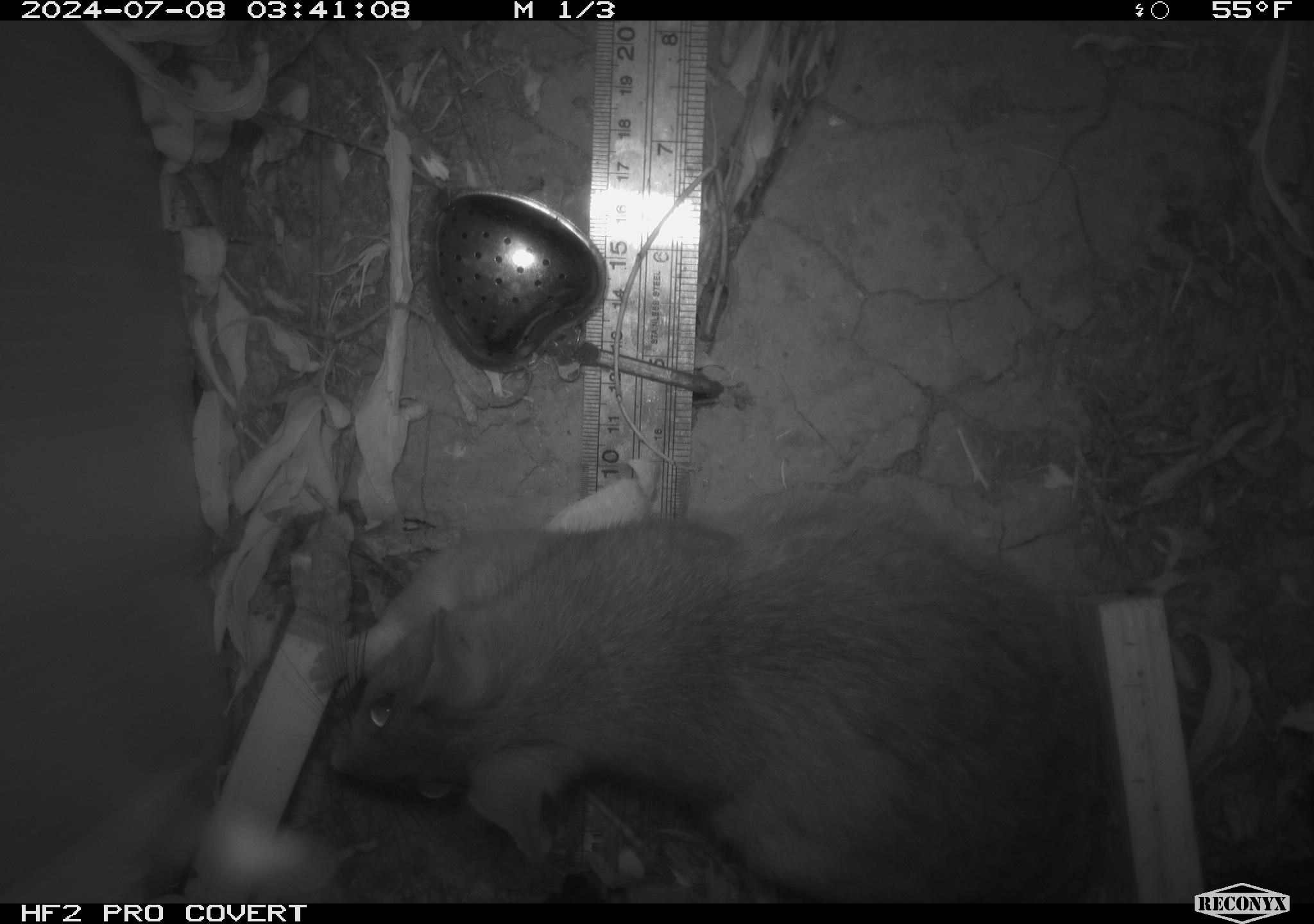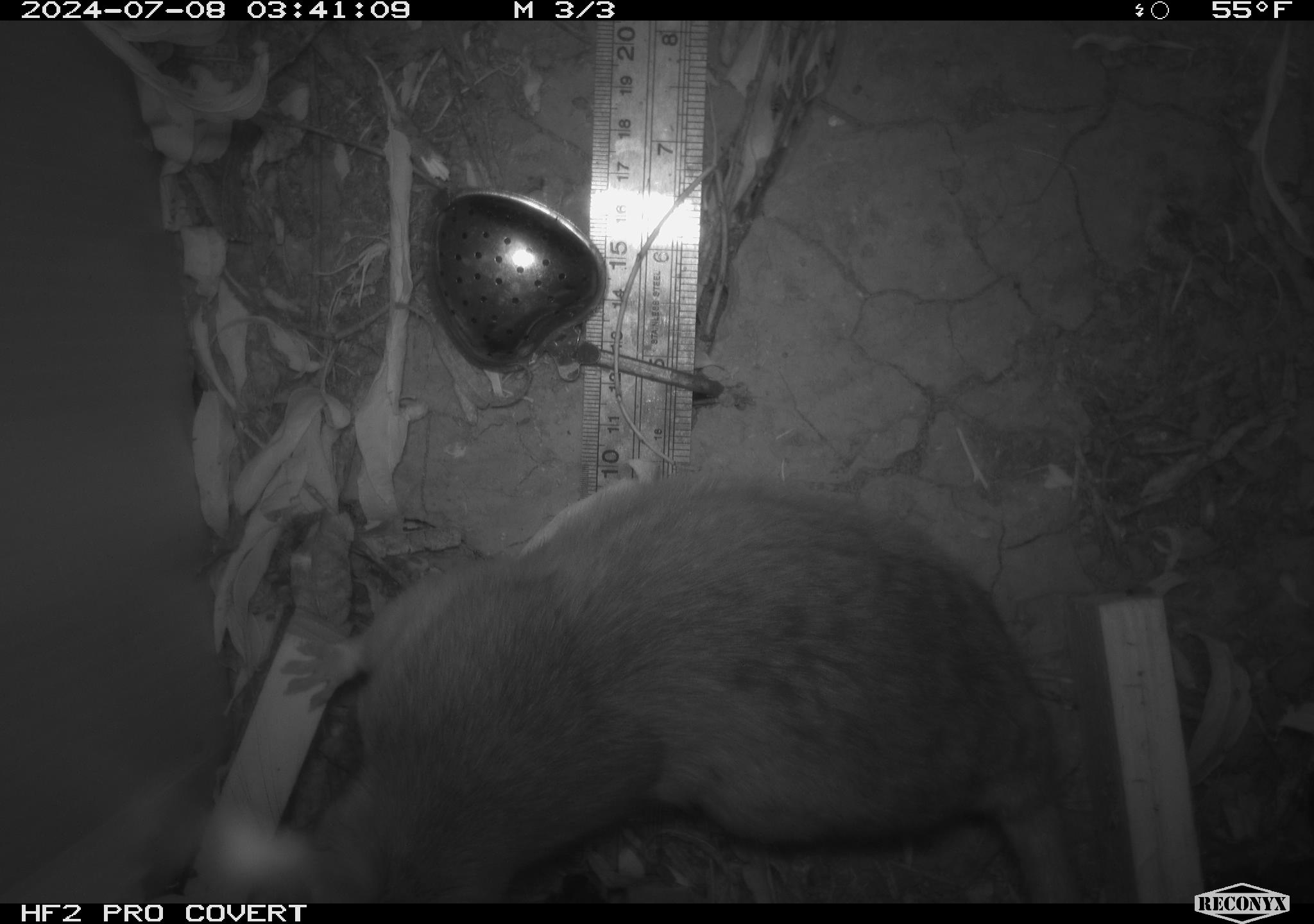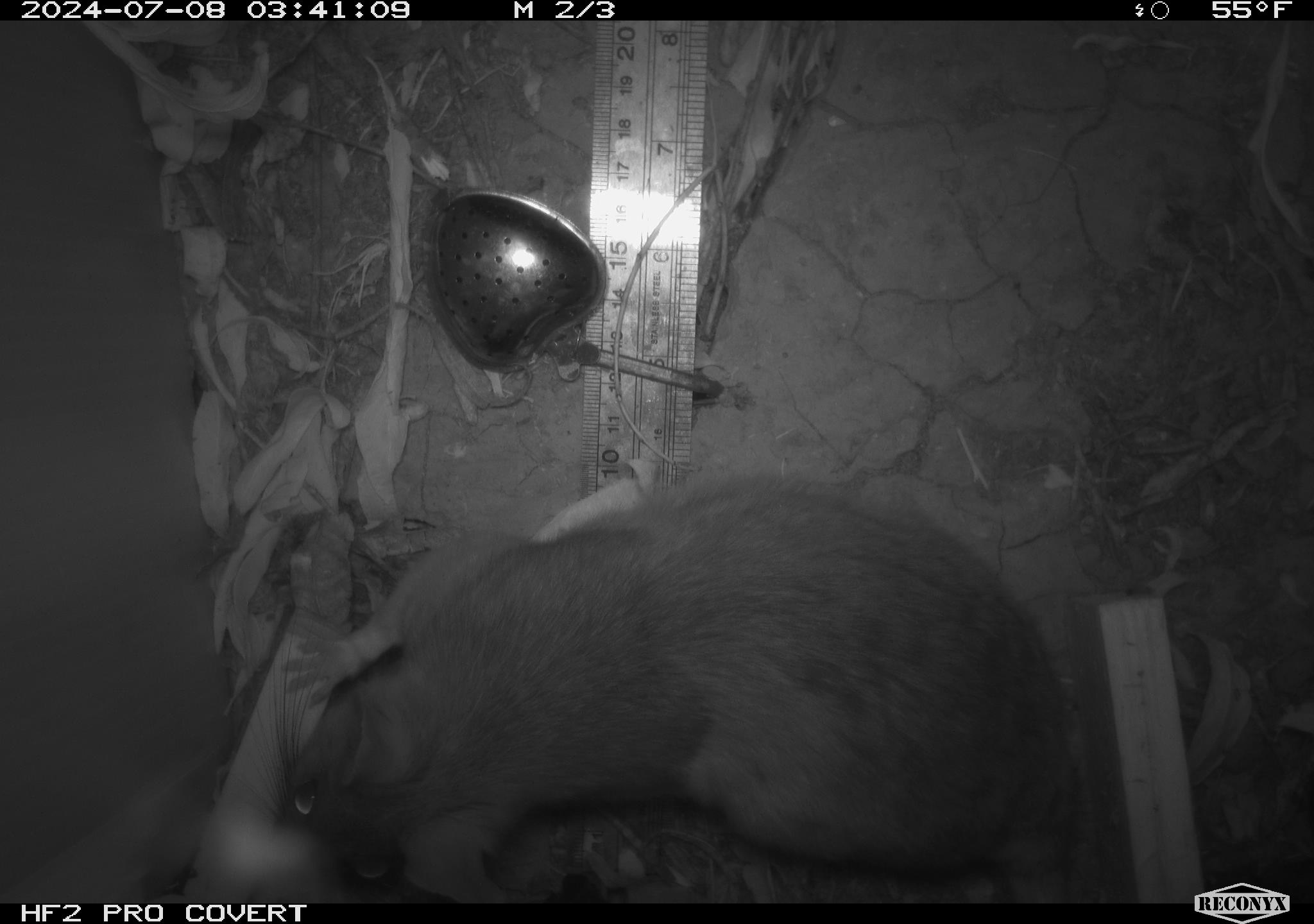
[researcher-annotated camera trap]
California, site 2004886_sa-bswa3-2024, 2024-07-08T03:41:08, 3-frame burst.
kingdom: Animalia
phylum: Chordata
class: Mammalia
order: Rodentia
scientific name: Rodentia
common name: woodrat or rat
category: woodrat or rat species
Woodrat or rat species (woodrat or rat) (Rodentia).